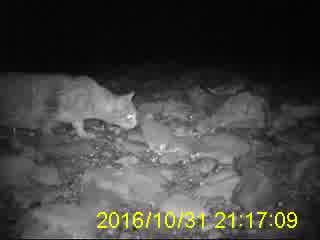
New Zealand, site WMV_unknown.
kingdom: Animalia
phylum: Chordata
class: Mammalia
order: Carnivora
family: Felidae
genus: Felis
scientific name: Felis catus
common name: domestic cat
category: cat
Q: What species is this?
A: Cat (domestic cat) (Felis catus).